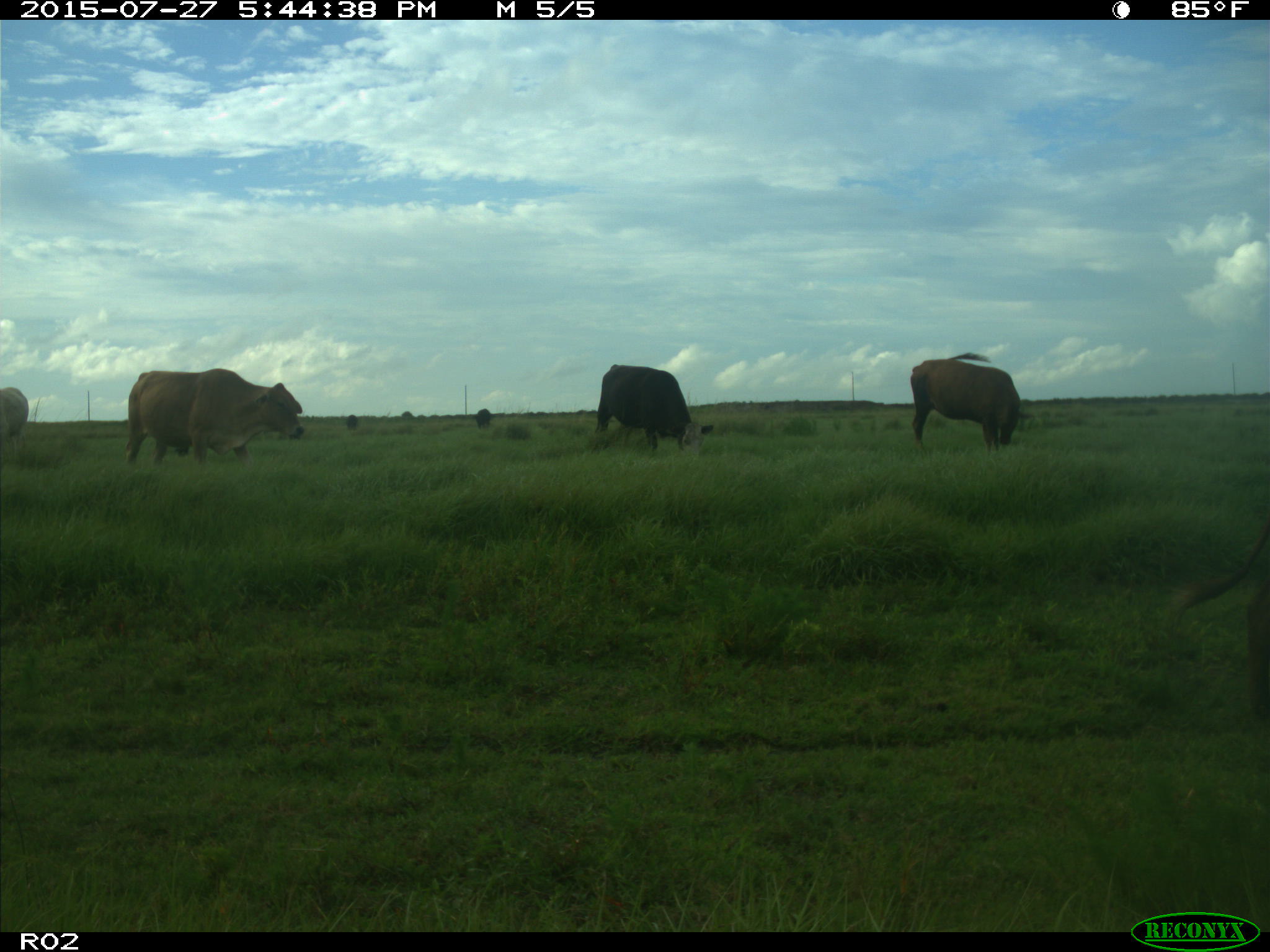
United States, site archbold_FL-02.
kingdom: Animalia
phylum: Chordata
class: Mammalia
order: Artiodactyla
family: Bovidae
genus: Bos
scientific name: Bos taurus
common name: domestic cow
Bos taurus (domestic cow).